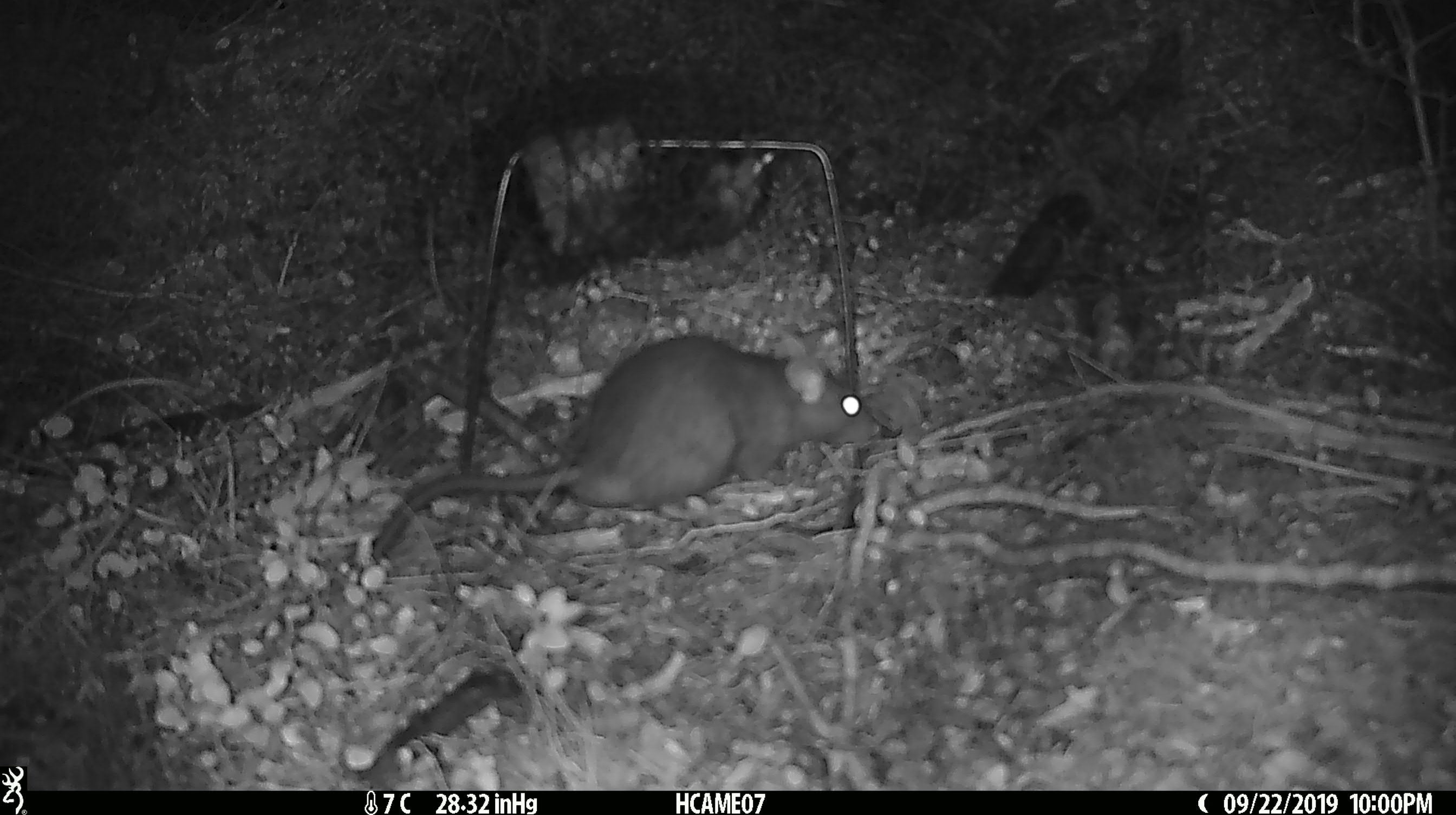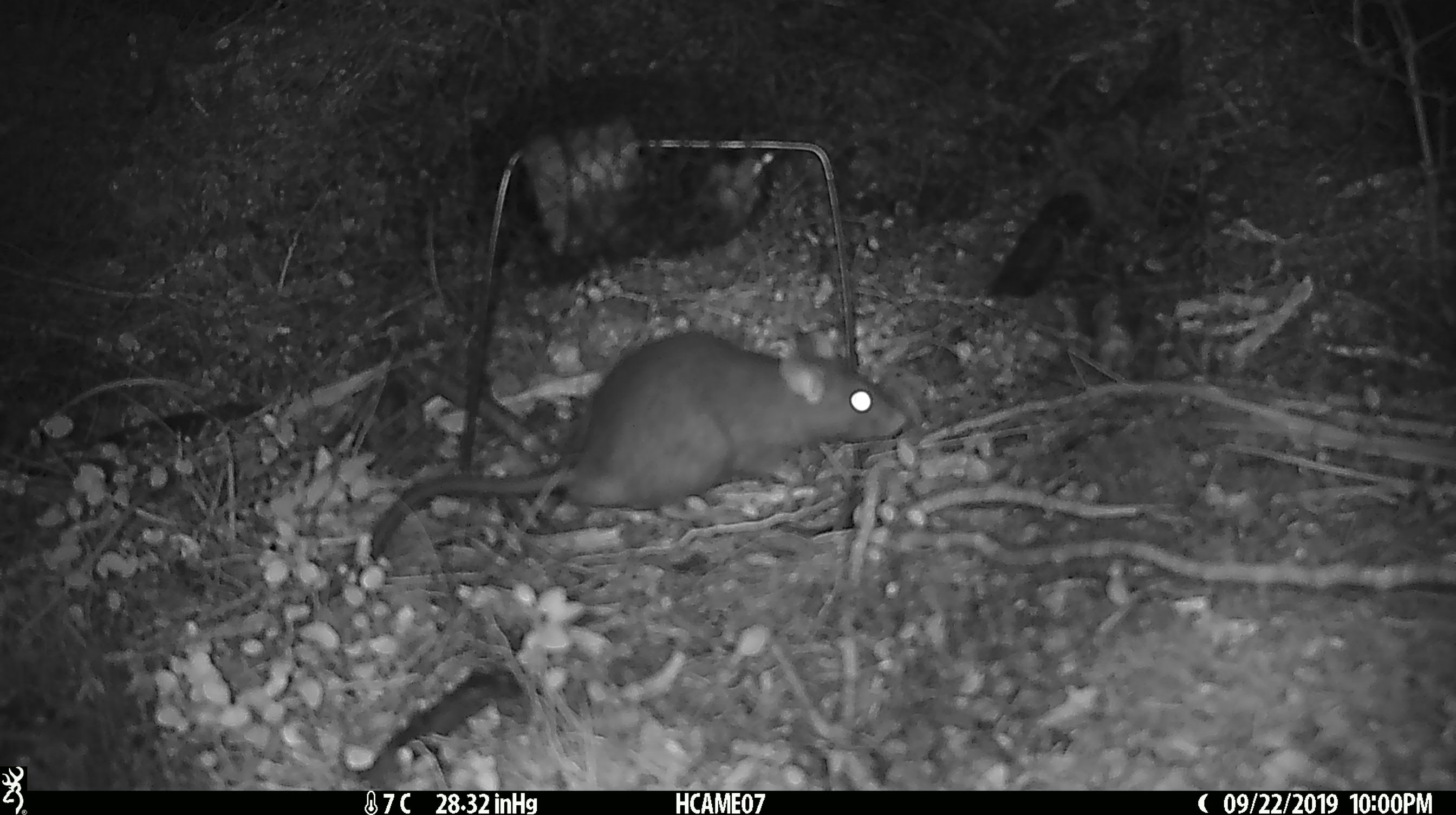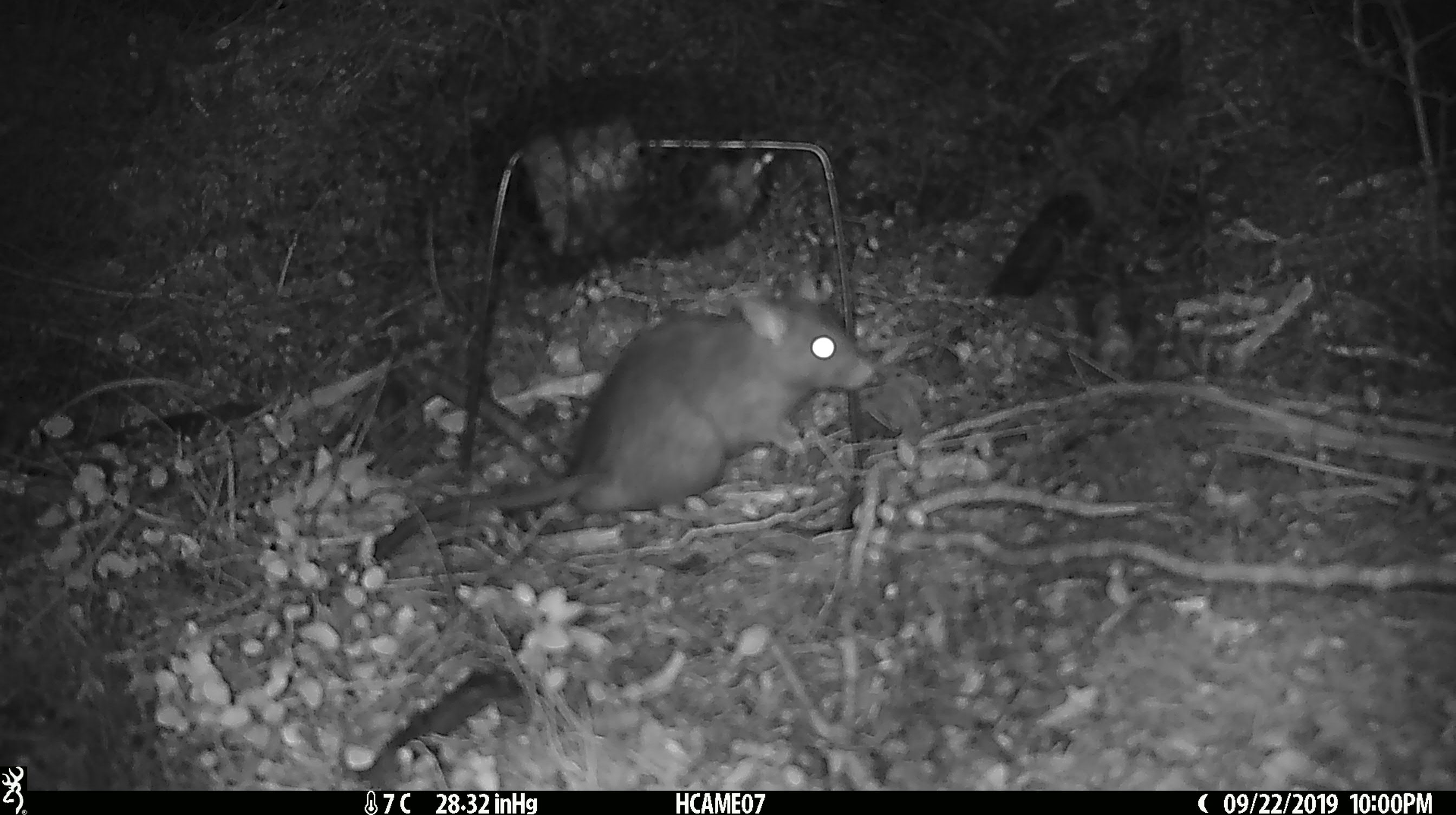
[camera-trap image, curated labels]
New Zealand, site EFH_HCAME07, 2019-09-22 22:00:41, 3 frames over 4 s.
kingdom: Animalia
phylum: Chordata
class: Mammalia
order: Rodentia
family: Muridae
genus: Rattus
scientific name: Rattus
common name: rat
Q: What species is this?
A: Rat (Rattus).